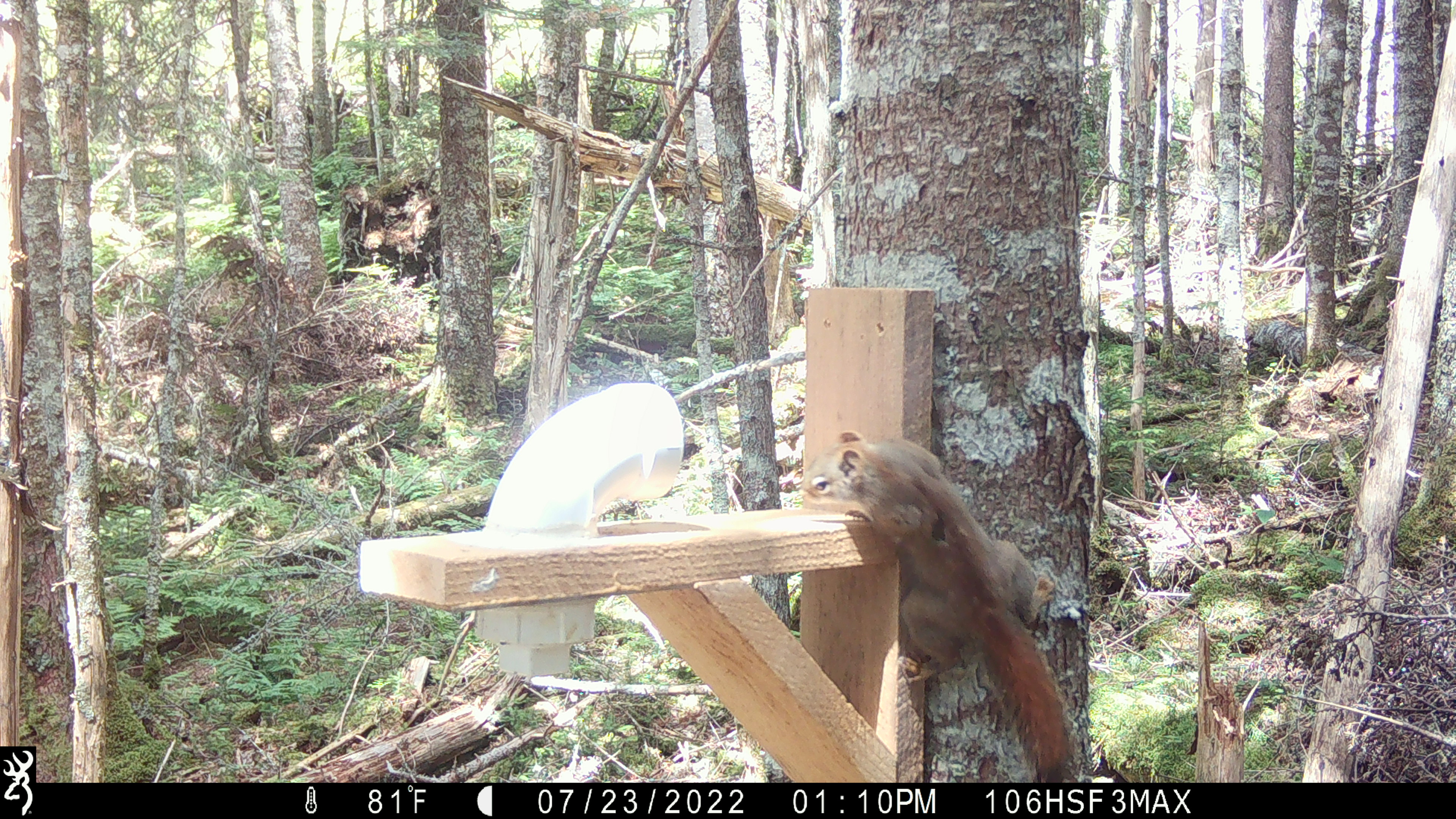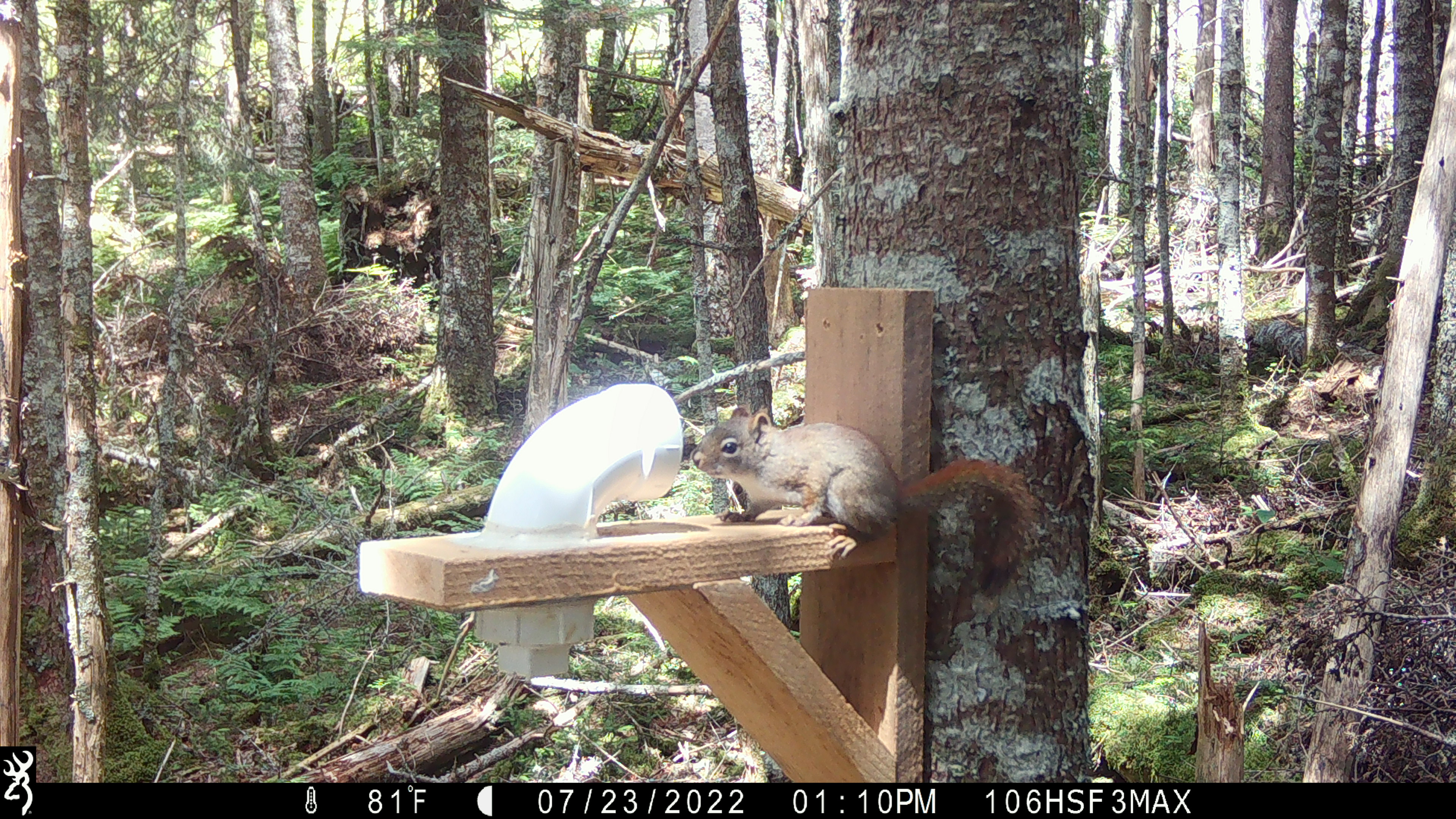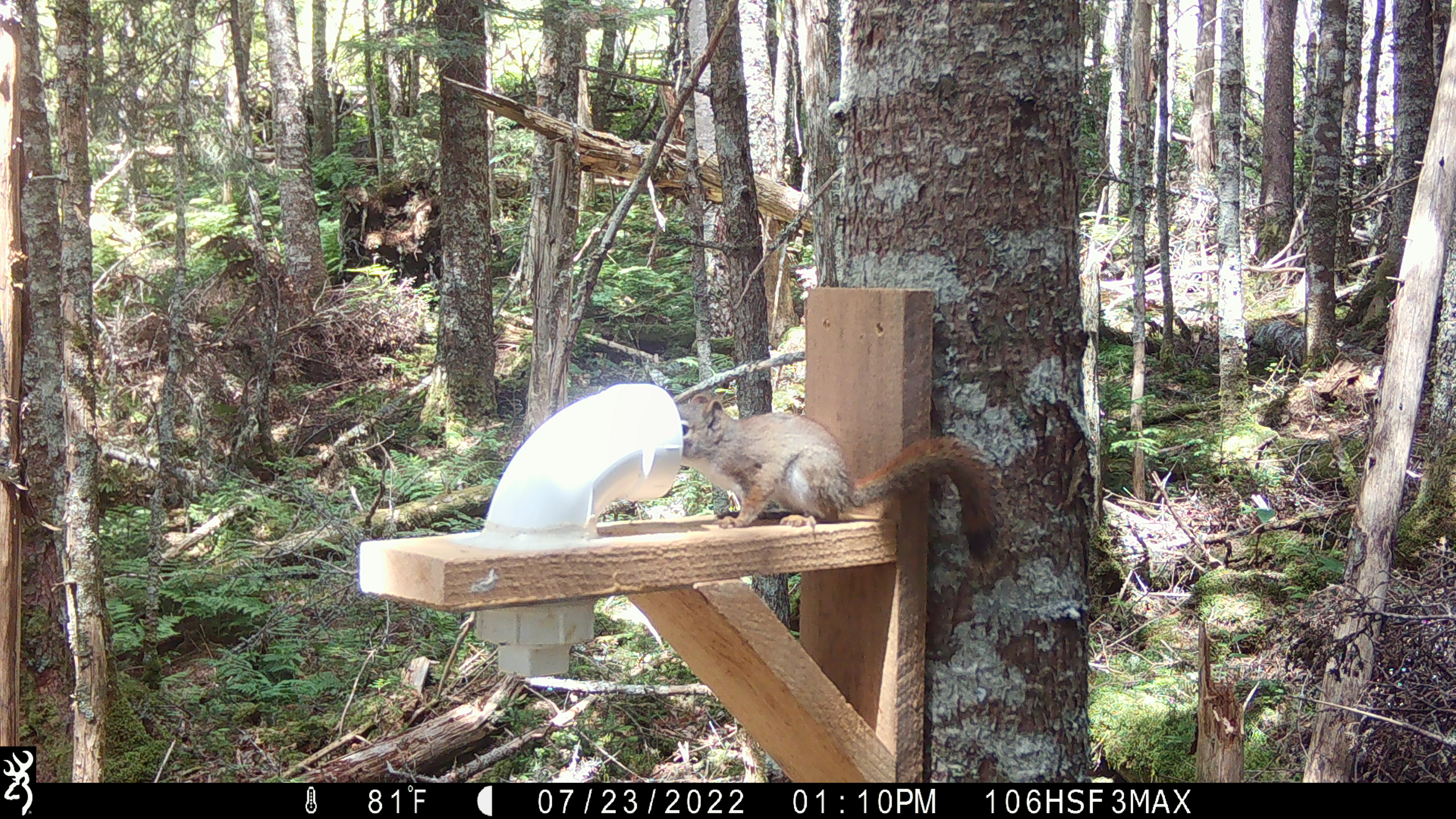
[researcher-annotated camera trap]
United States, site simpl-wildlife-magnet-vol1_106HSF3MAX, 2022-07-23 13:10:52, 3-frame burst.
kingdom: Animalia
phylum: Chordata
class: Mammalia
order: Rodentia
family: Sciuridae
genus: Tamiasciurus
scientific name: Tamiasciurus hudsonicus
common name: red squirrel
Red squirrel (Tamiasciurus hudsonicus).